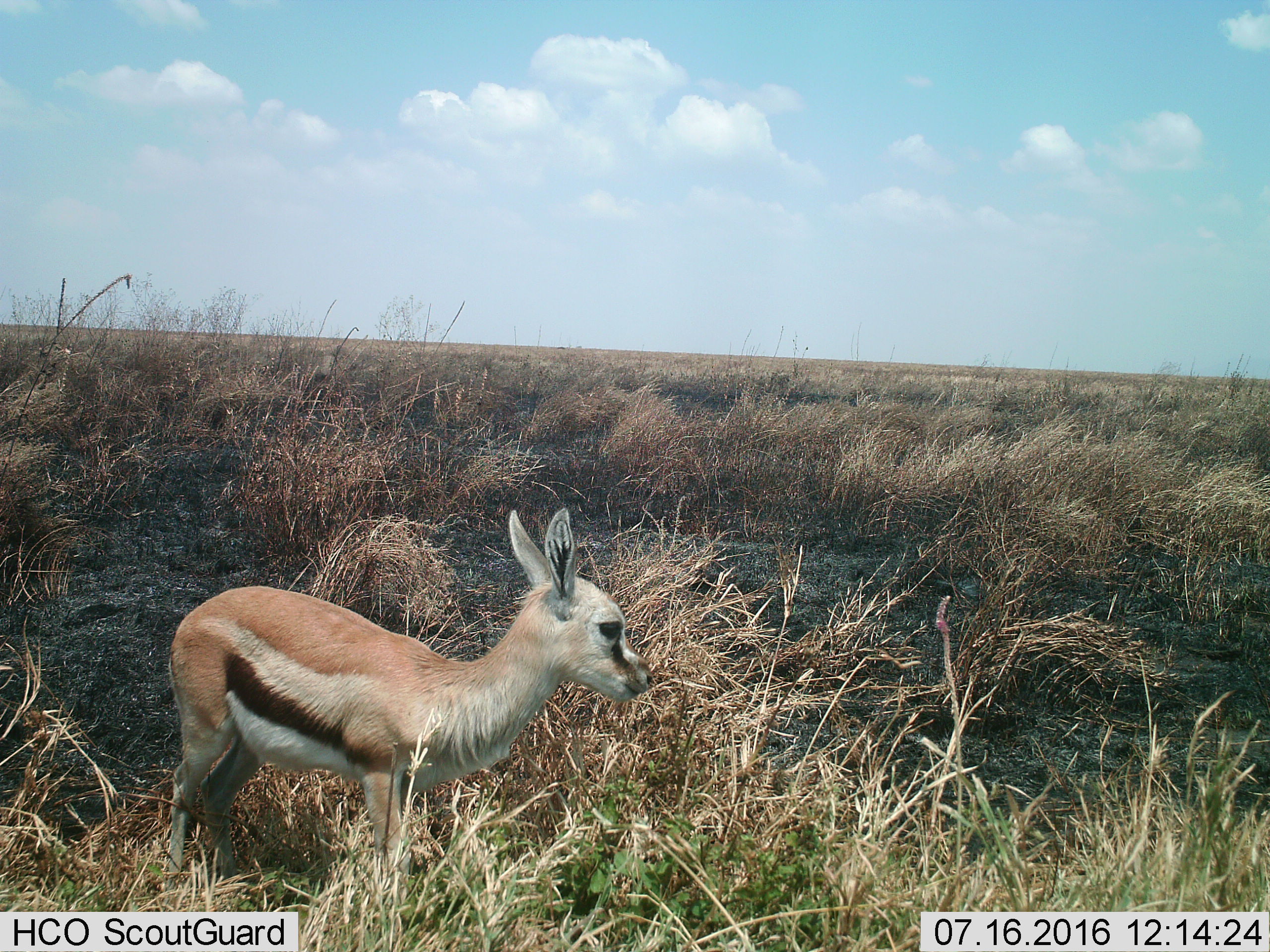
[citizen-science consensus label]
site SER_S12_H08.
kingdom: Animalia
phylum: Chordata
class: Mammalia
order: Artiodactyla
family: Bovidae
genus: Eudorcas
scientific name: Eudorcas thomsonii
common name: thomson's gazelle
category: gazellethomsons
Gazellethomsons (thomson's gazelle) (Eudorcas thomsonii), count 1. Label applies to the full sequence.